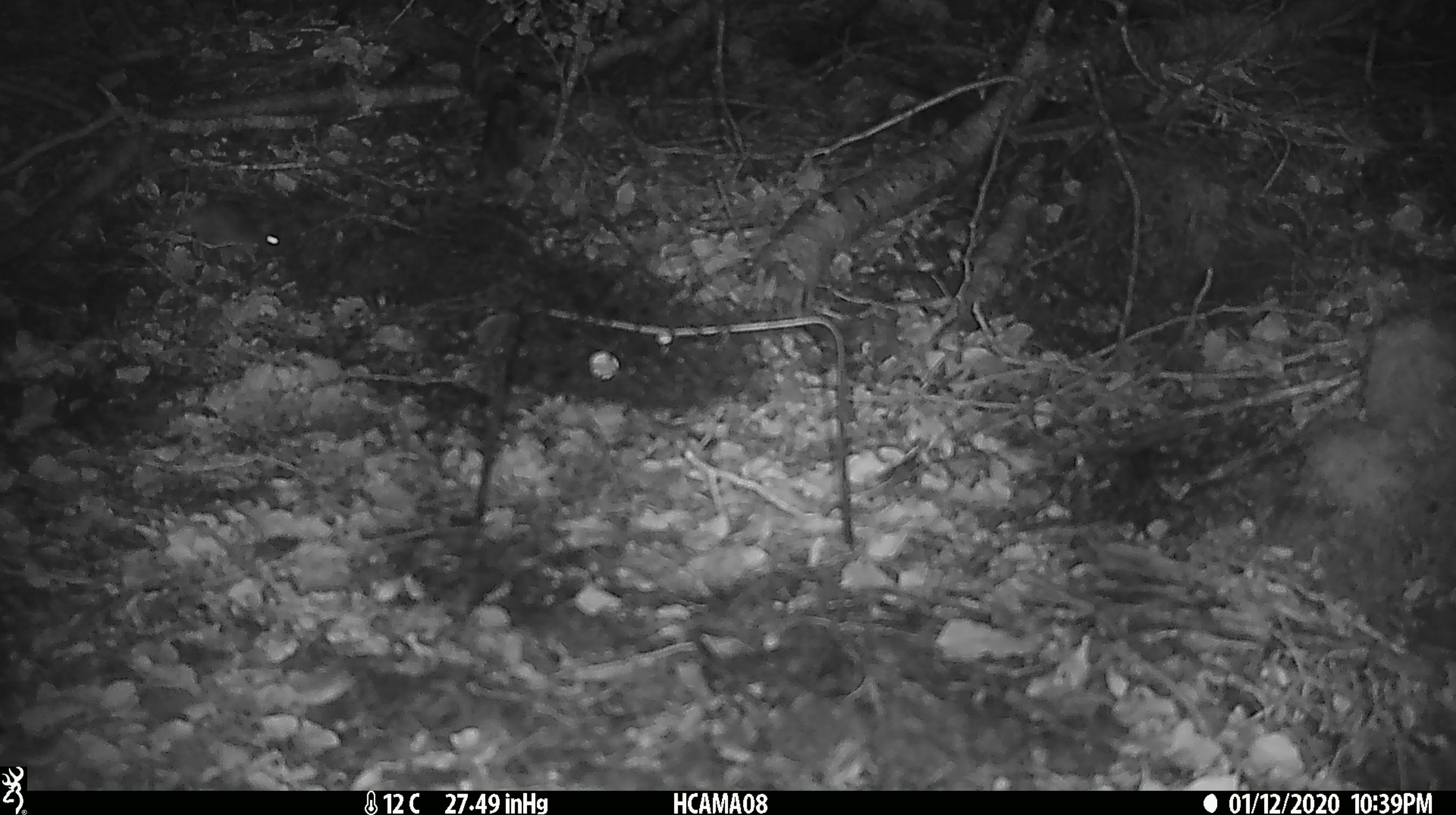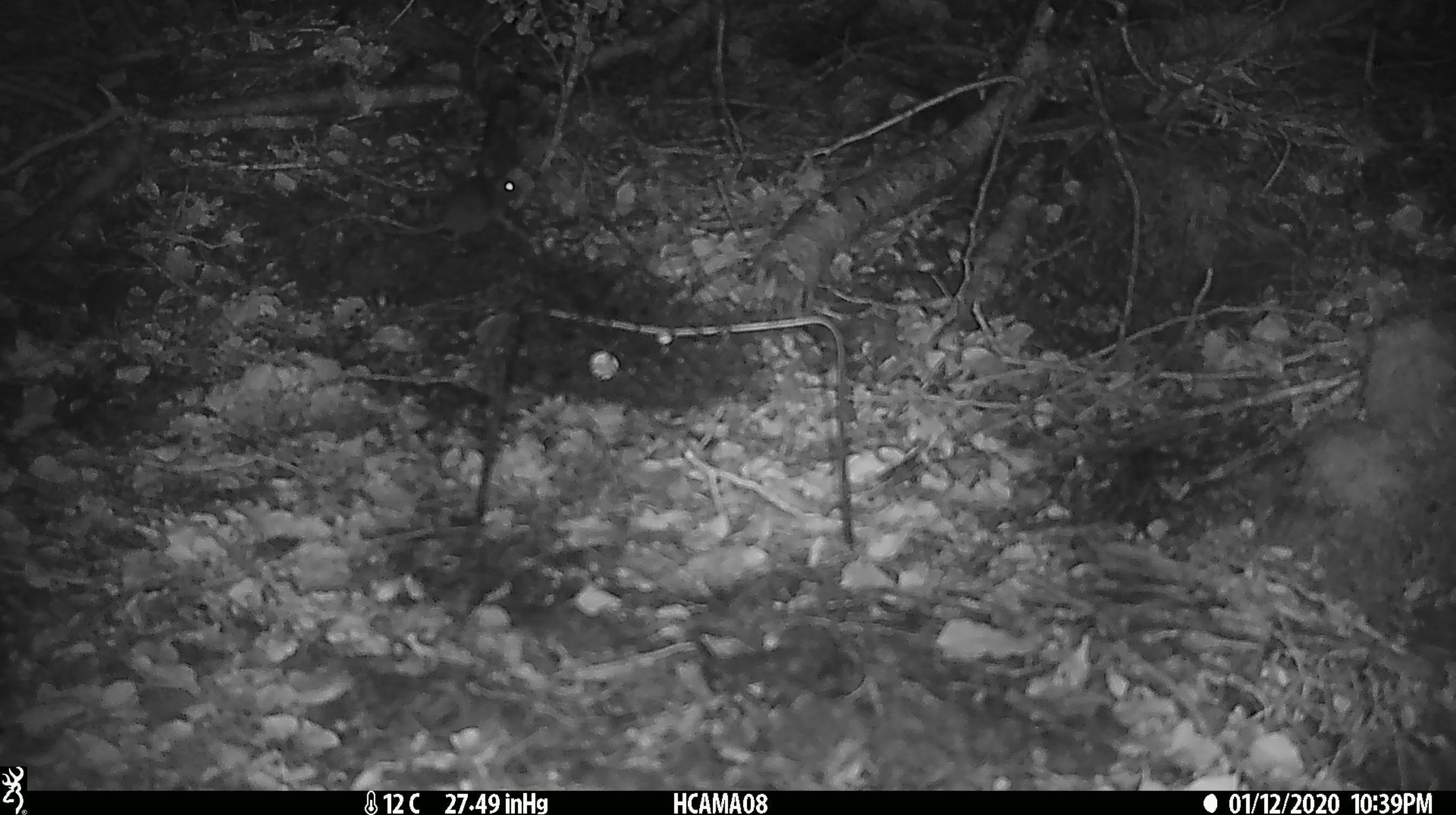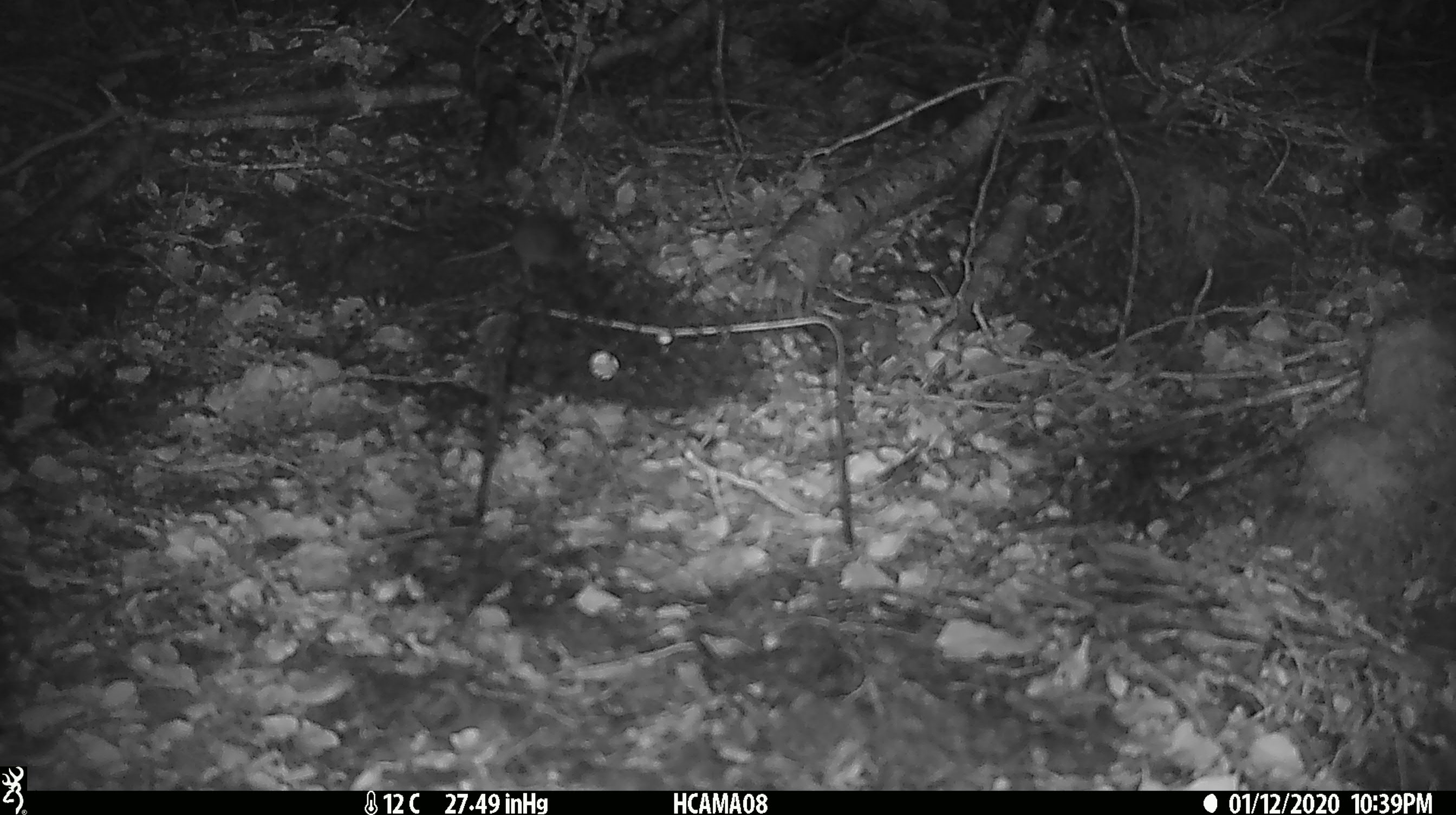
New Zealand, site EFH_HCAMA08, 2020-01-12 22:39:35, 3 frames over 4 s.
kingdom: Animalia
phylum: Chordata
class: Mammalia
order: Rodentia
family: Muridae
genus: Mus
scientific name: Mus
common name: mouse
Mouse (Mus).